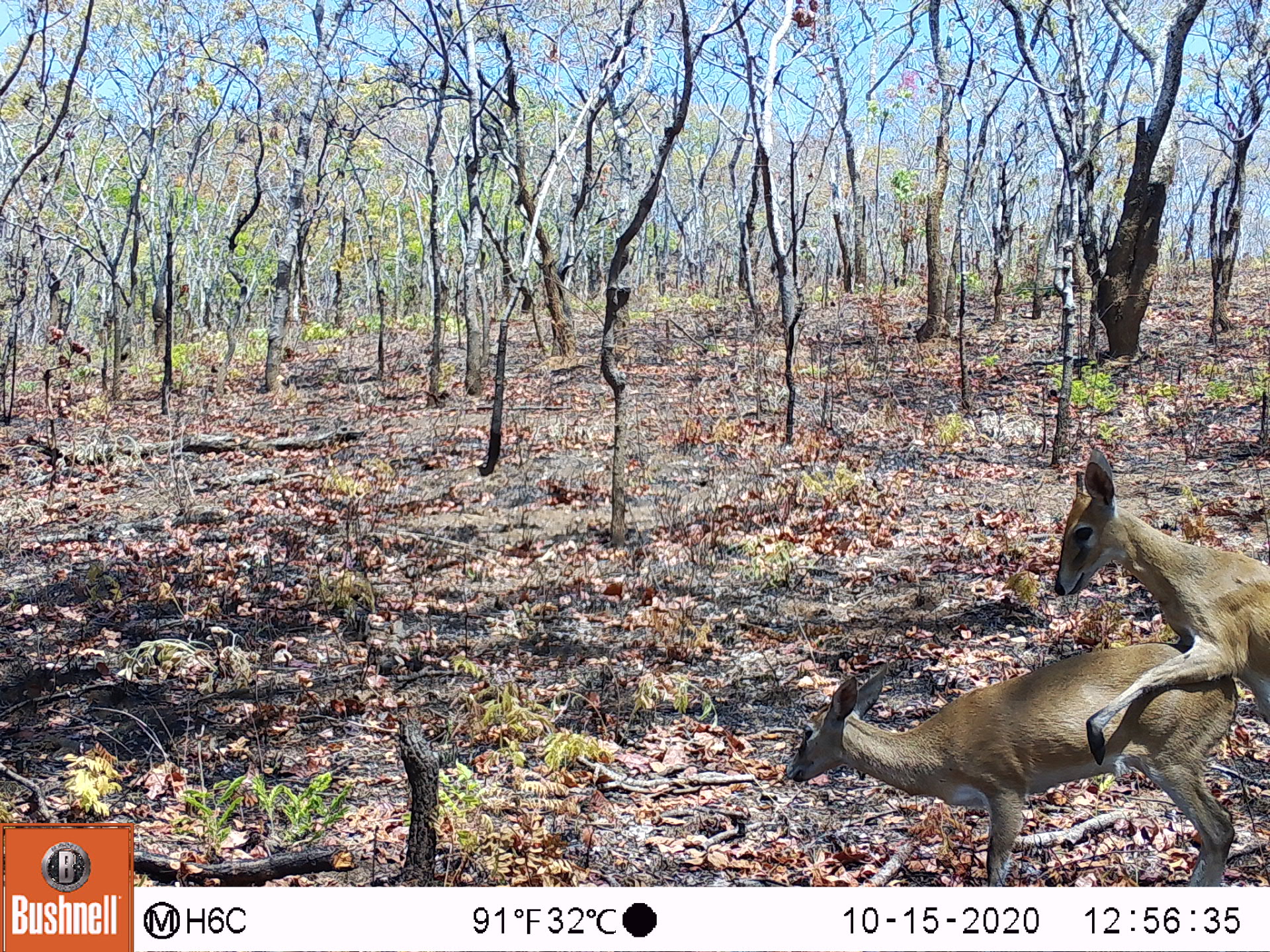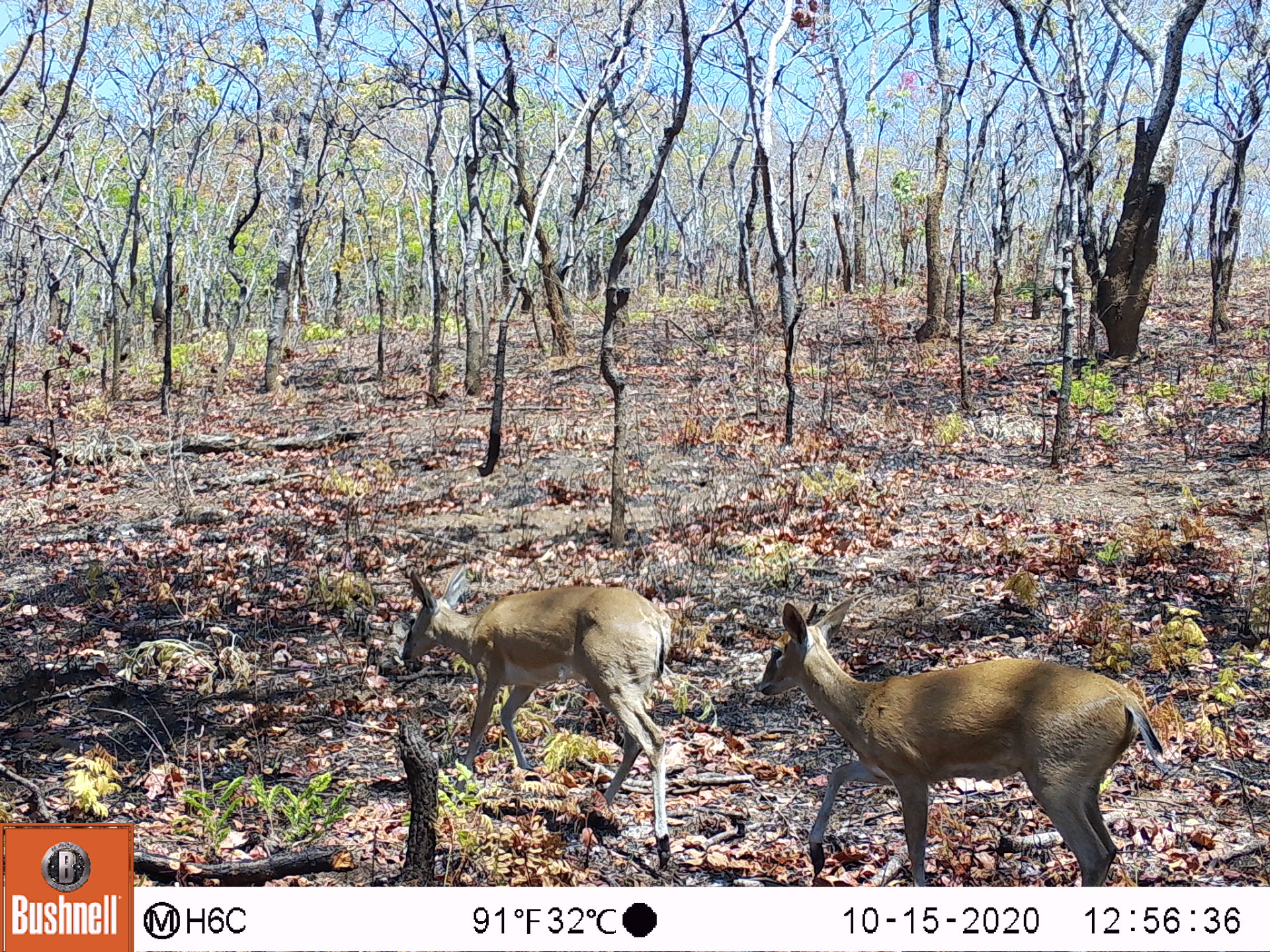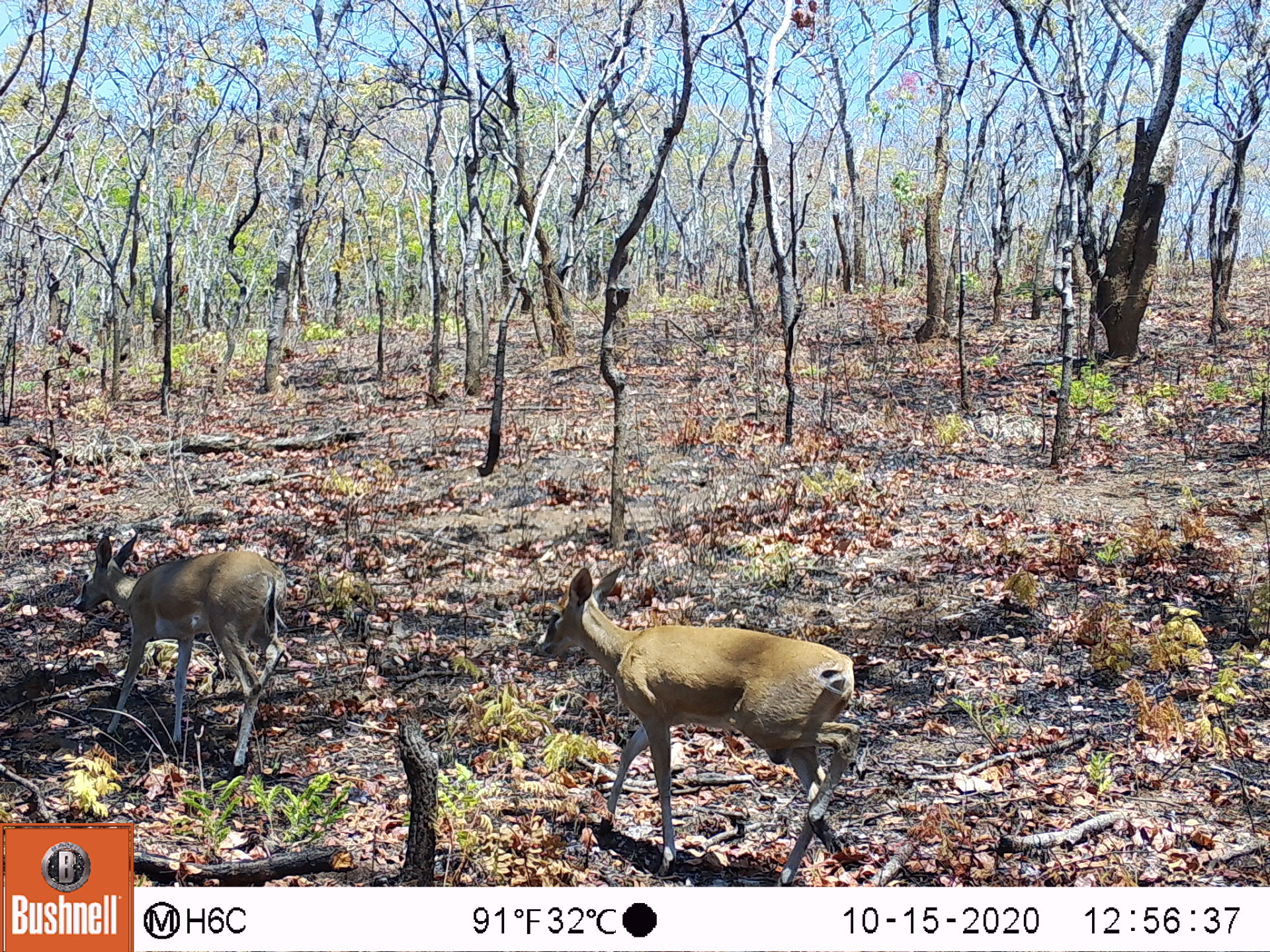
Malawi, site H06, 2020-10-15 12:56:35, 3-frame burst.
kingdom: Animalia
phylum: Chordata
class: Mammalia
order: Artiodactyla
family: Bovidae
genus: Sylvicapra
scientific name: Sylvicapra grimmia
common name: common duiker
Common duiker (Sylvicapra grimmia), count 2.